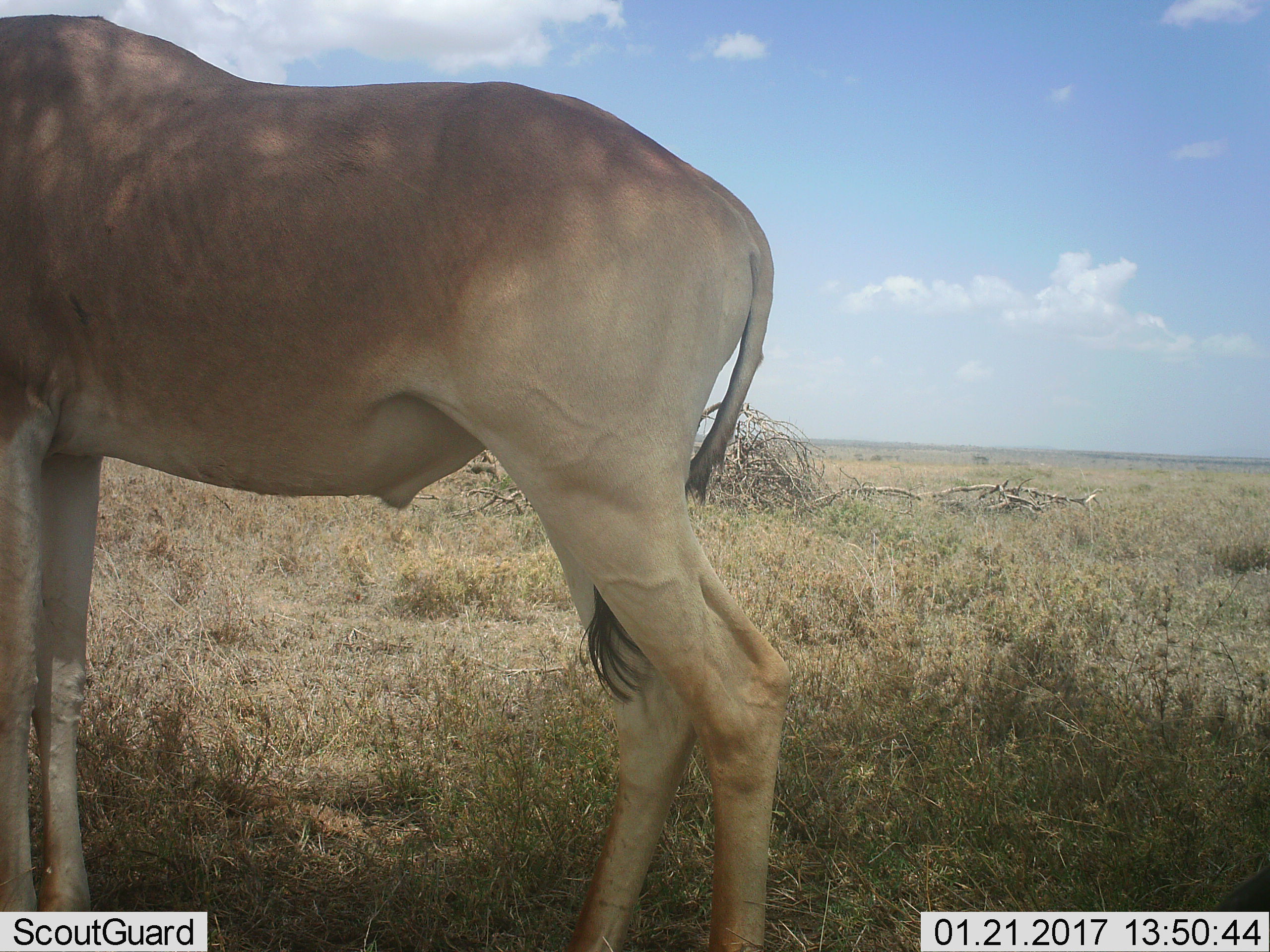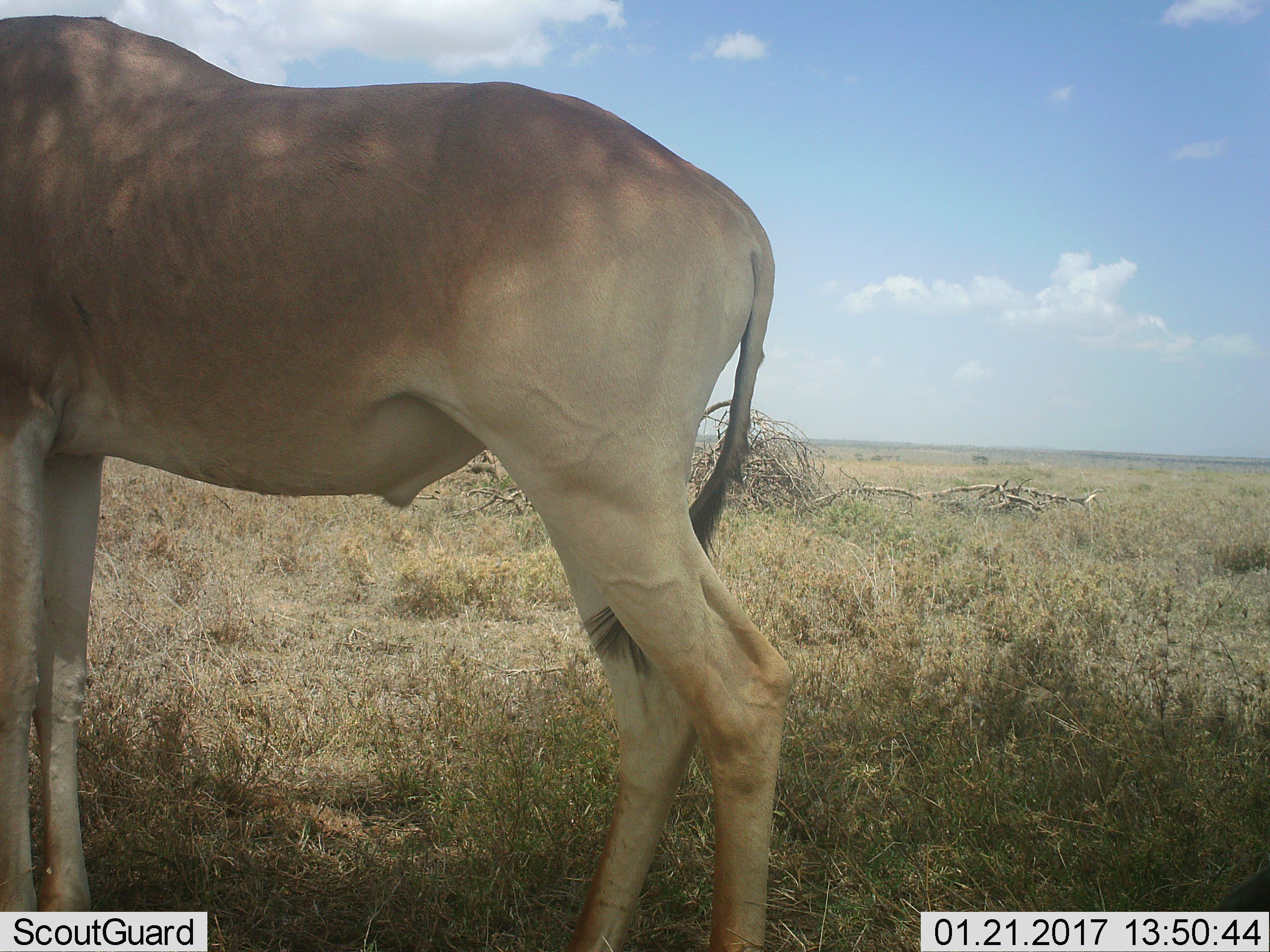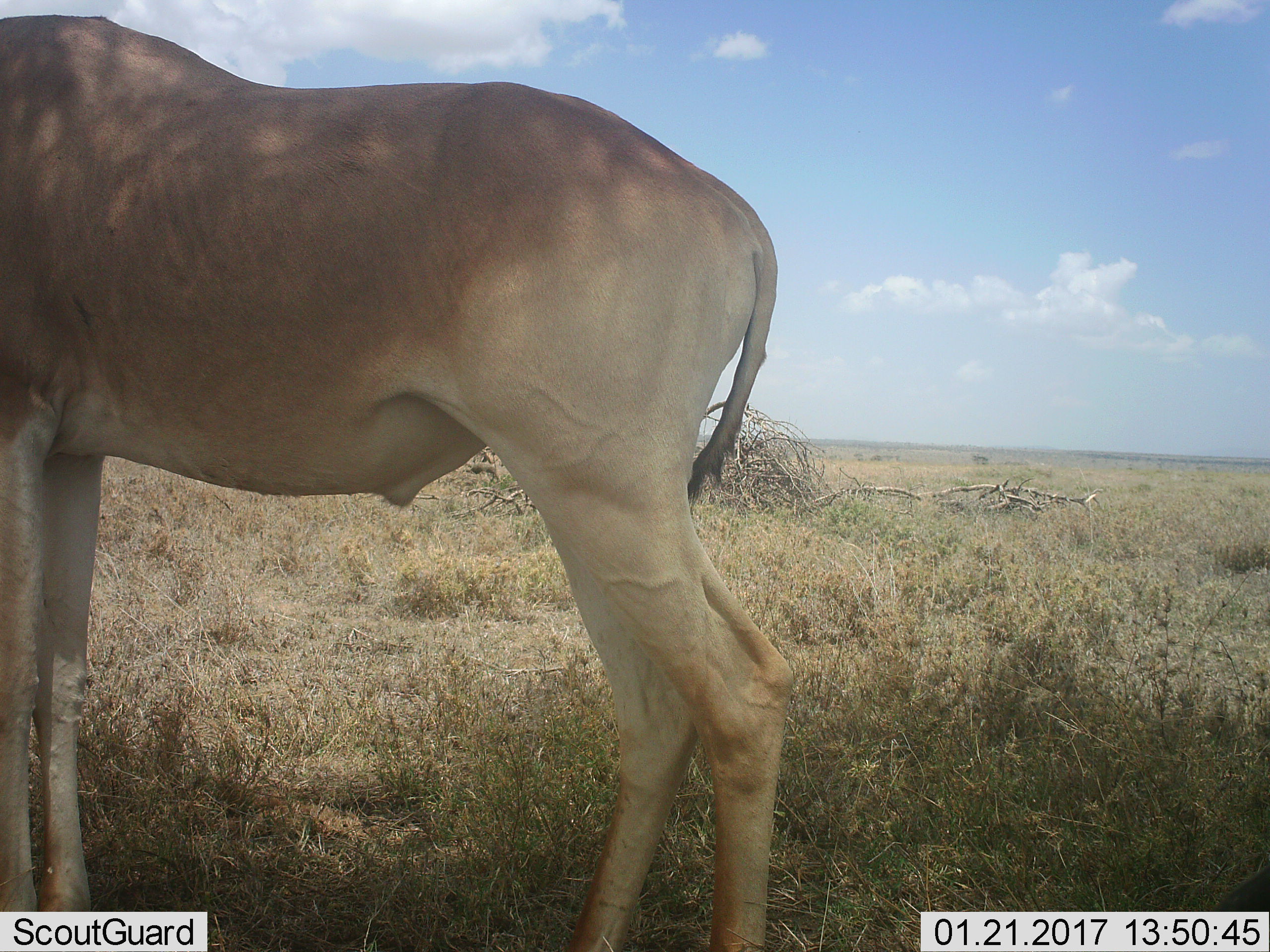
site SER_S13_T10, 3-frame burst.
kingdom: Animalia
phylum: Chordata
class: Mammalia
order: Artiodactyla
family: Bovidae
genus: Alcelaphus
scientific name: Alcelaphus buselaphus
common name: hartebeest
Hartebeest (Alcelaphus buselaphus), count 1. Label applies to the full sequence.